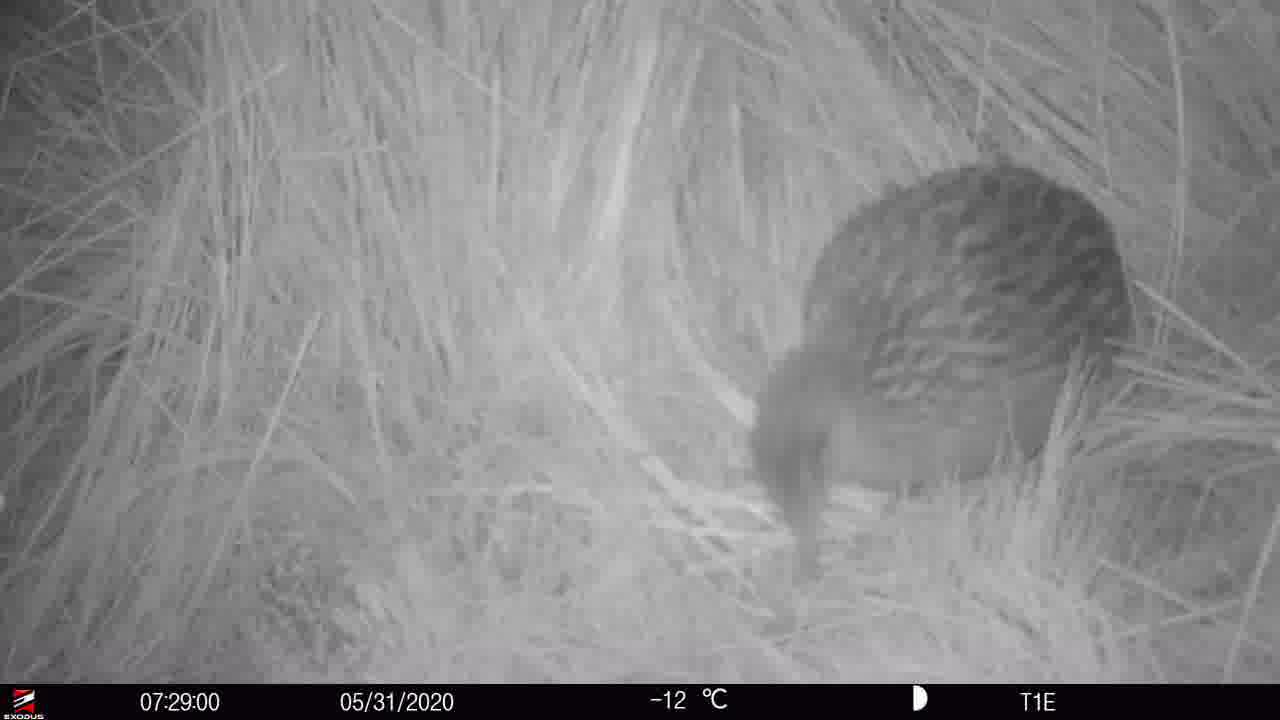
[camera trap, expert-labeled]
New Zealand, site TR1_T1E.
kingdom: Animalia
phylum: Chordata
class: Aves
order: Gruiformes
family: Rallidae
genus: Gallirallus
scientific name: Gallirallus australis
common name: weka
Weka (Gallirallus australis).